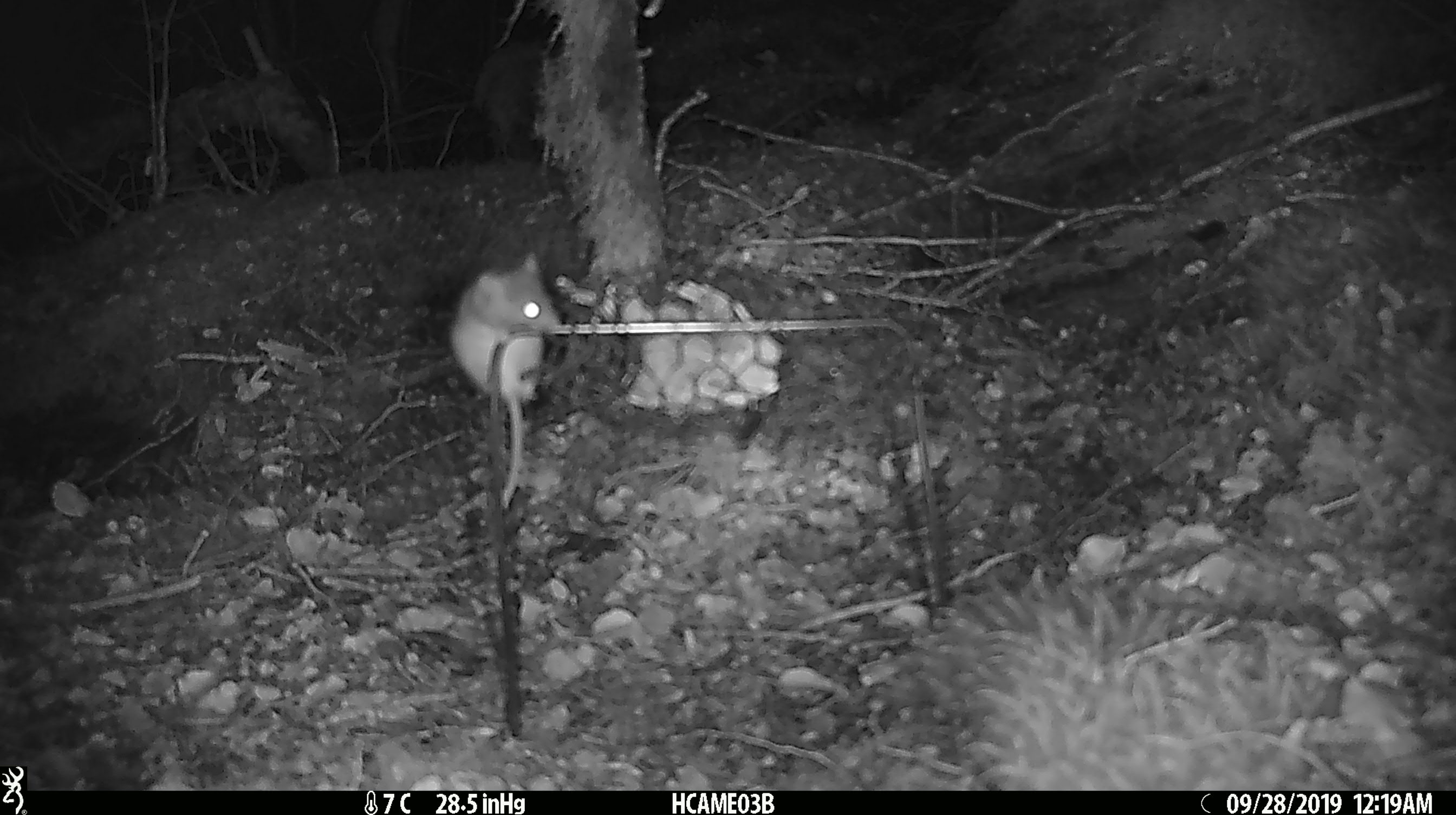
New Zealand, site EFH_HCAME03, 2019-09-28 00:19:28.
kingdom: Animalia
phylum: Chordata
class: Mammalia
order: Rodentia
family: Muridae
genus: Mus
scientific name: Mus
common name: mouse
Mouse (Mus).